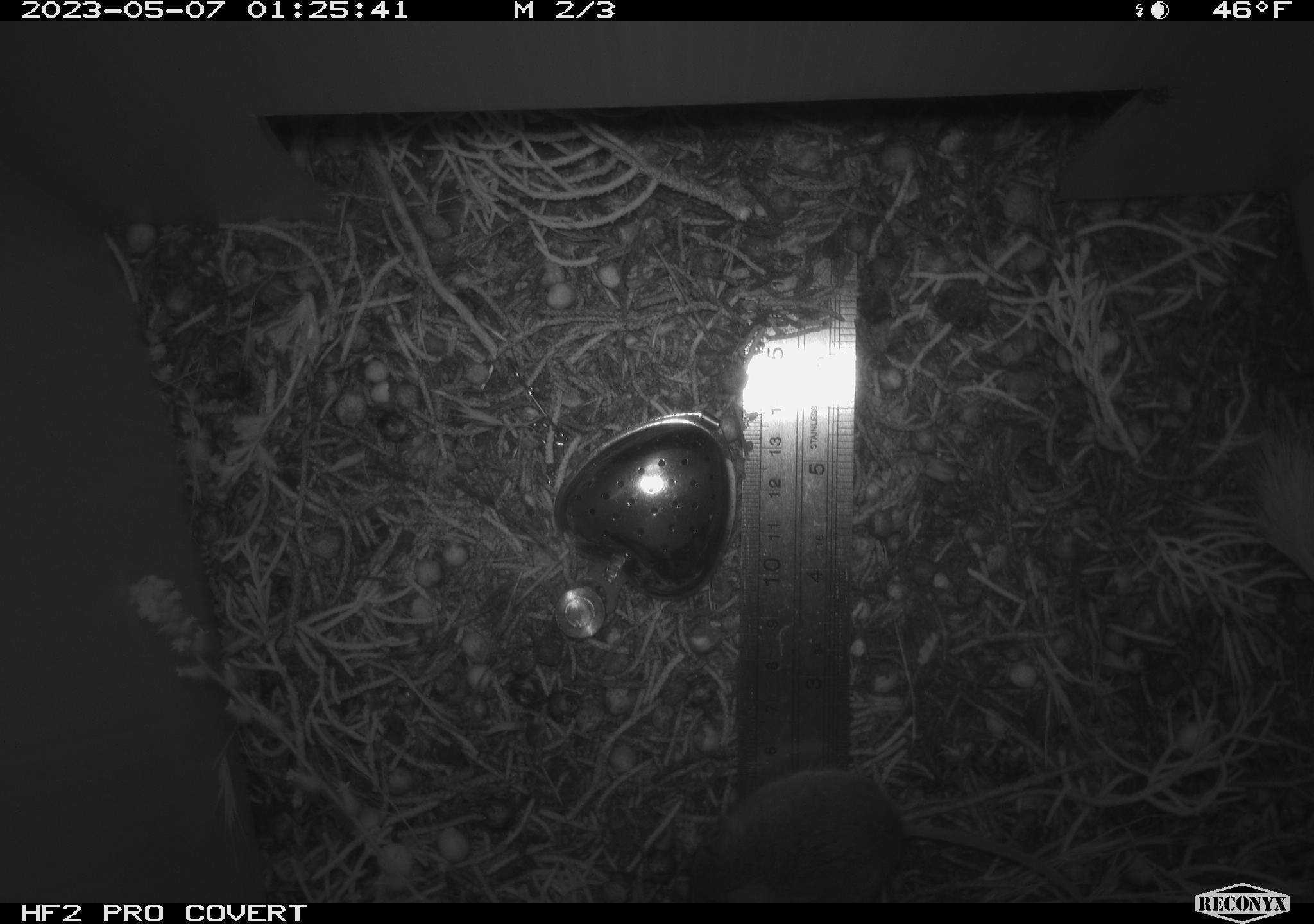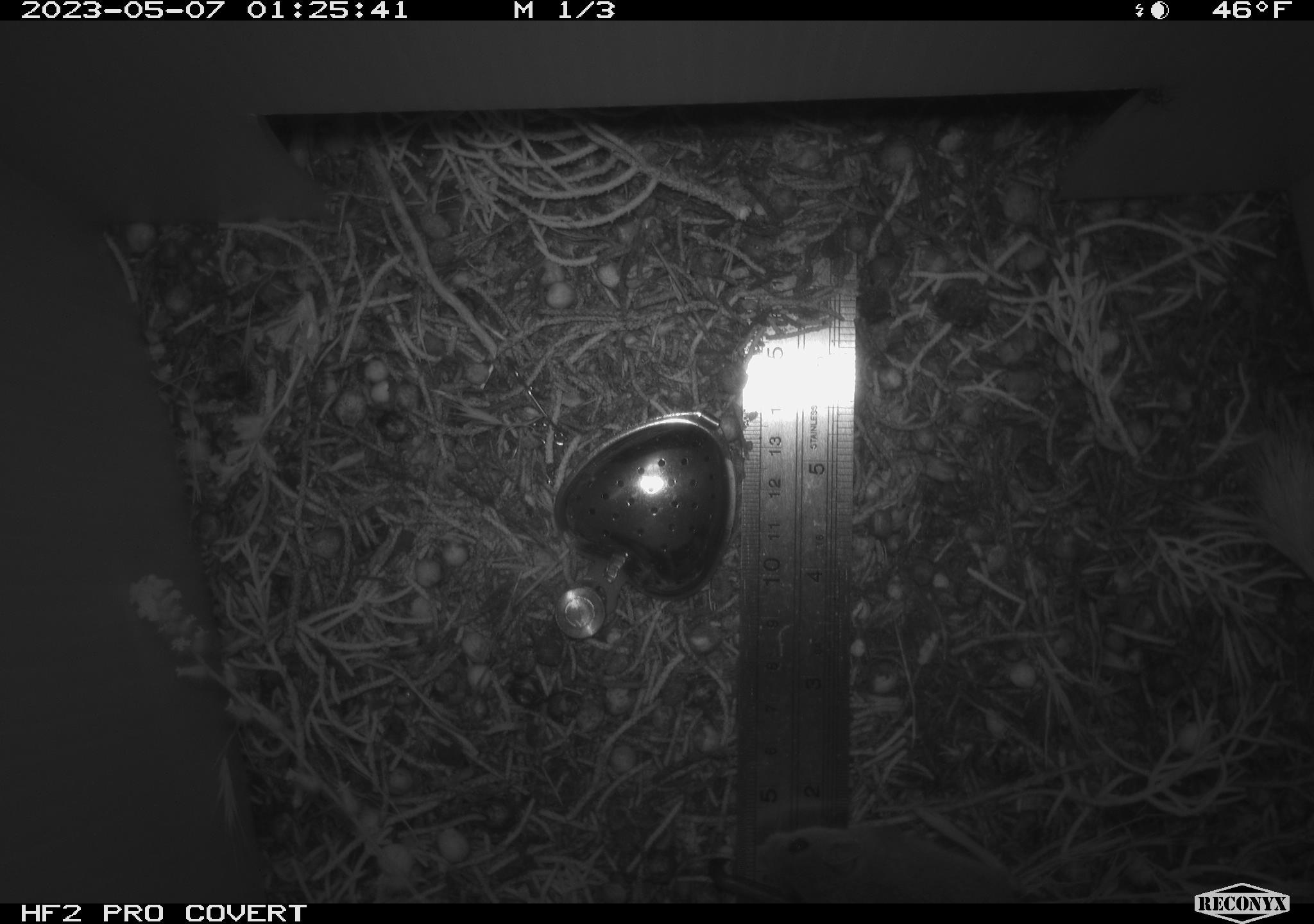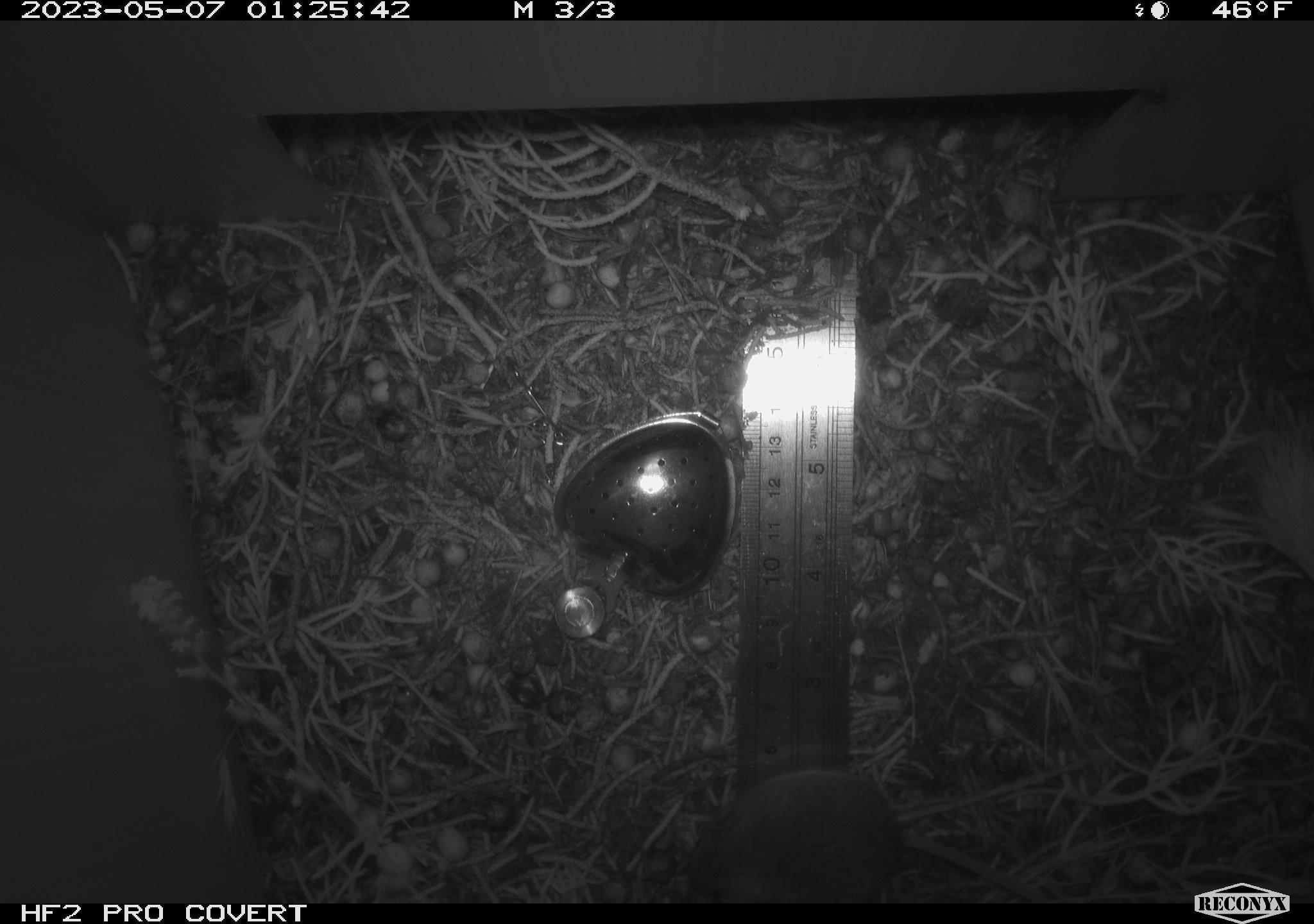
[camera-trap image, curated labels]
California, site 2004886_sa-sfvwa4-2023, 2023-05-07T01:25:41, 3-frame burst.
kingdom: Animalia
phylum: Chordata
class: Mammalia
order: Rodentia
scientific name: Rodentia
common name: mouse species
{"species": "mouse species (Rodentia)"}